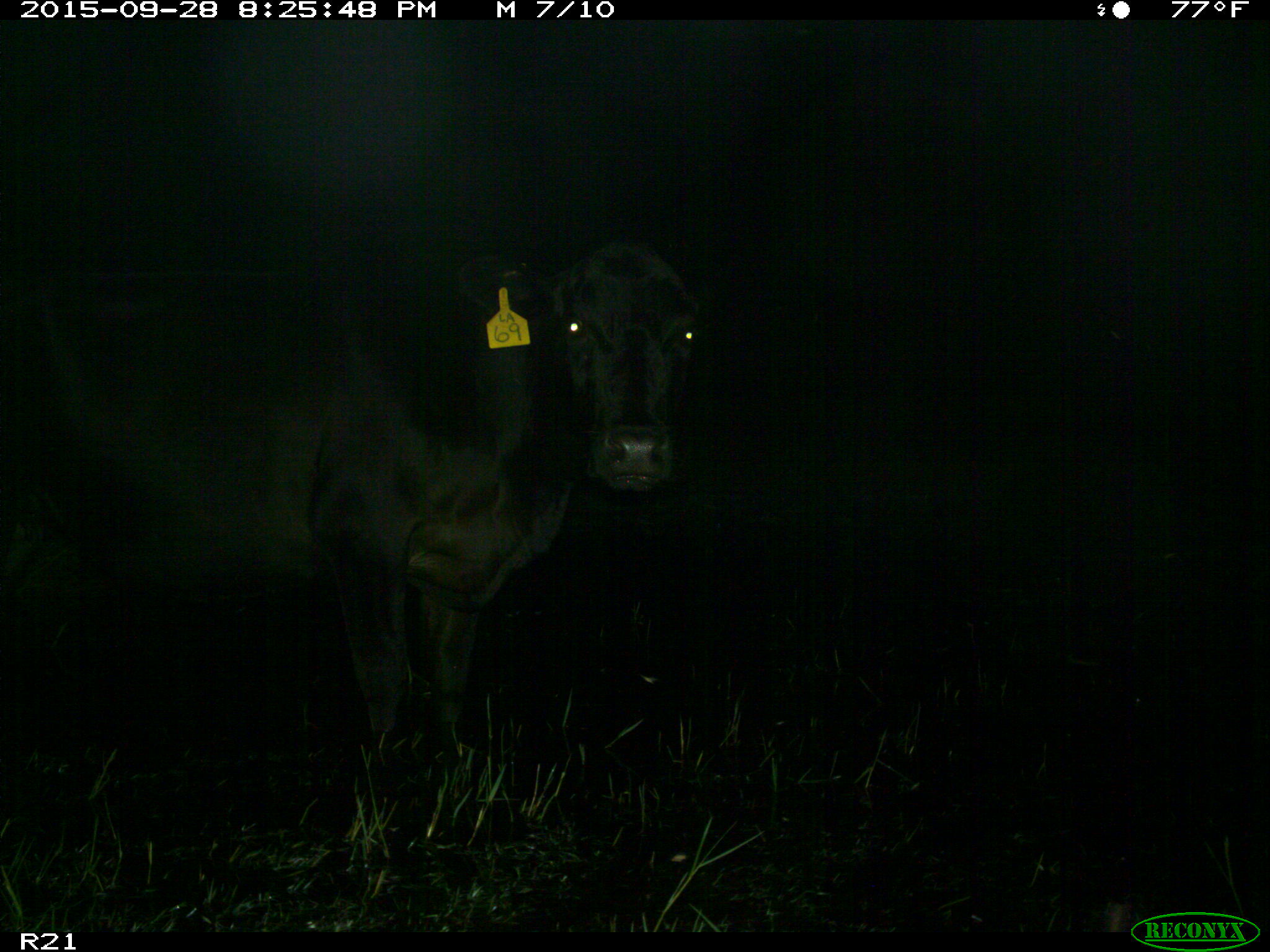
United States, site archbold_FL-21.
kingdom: Animalia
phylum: Chordata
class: Mammalia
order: Artiodactyla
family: Bovidae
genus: Bos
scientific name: Bos taurus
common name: domestic cow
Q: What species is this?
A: Bos taurus (domestic cow).